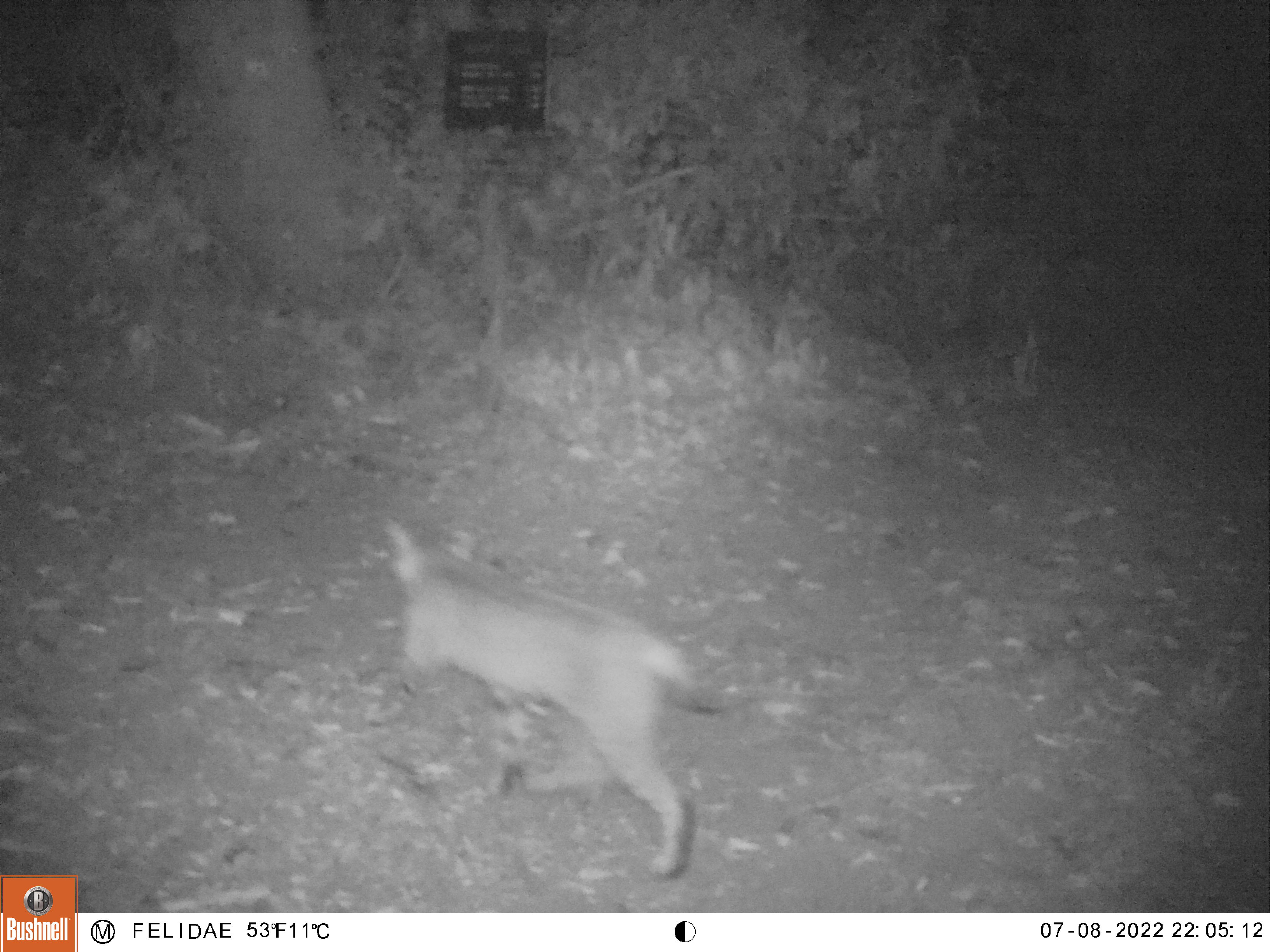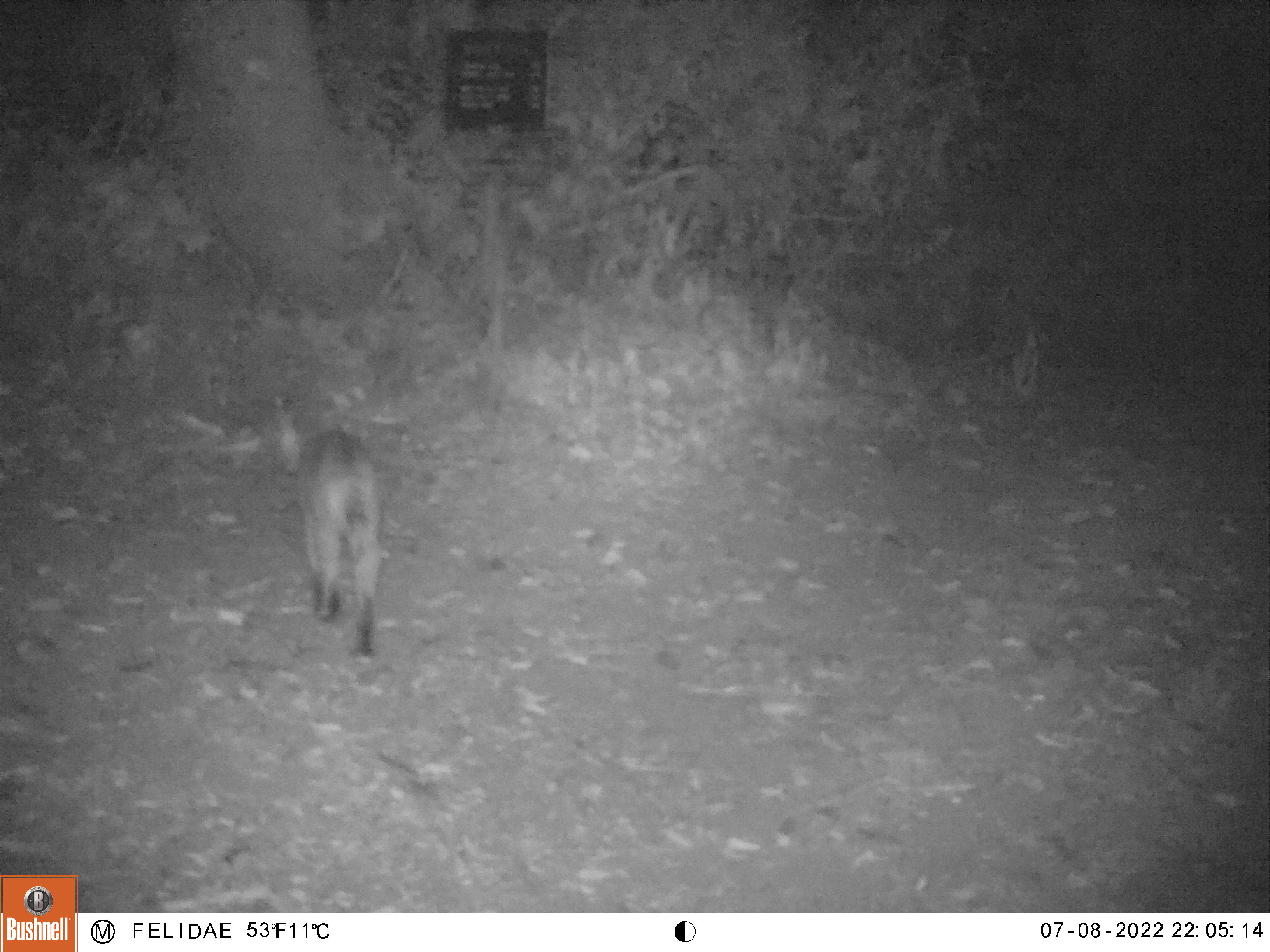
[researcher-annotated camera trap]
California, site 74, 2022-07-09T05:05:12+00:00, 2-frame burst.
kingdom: Animalia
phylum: Chordata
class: Mammalia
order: Carnivora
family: Felidae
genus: Lynx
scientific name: Lynx rufus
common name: bobcat